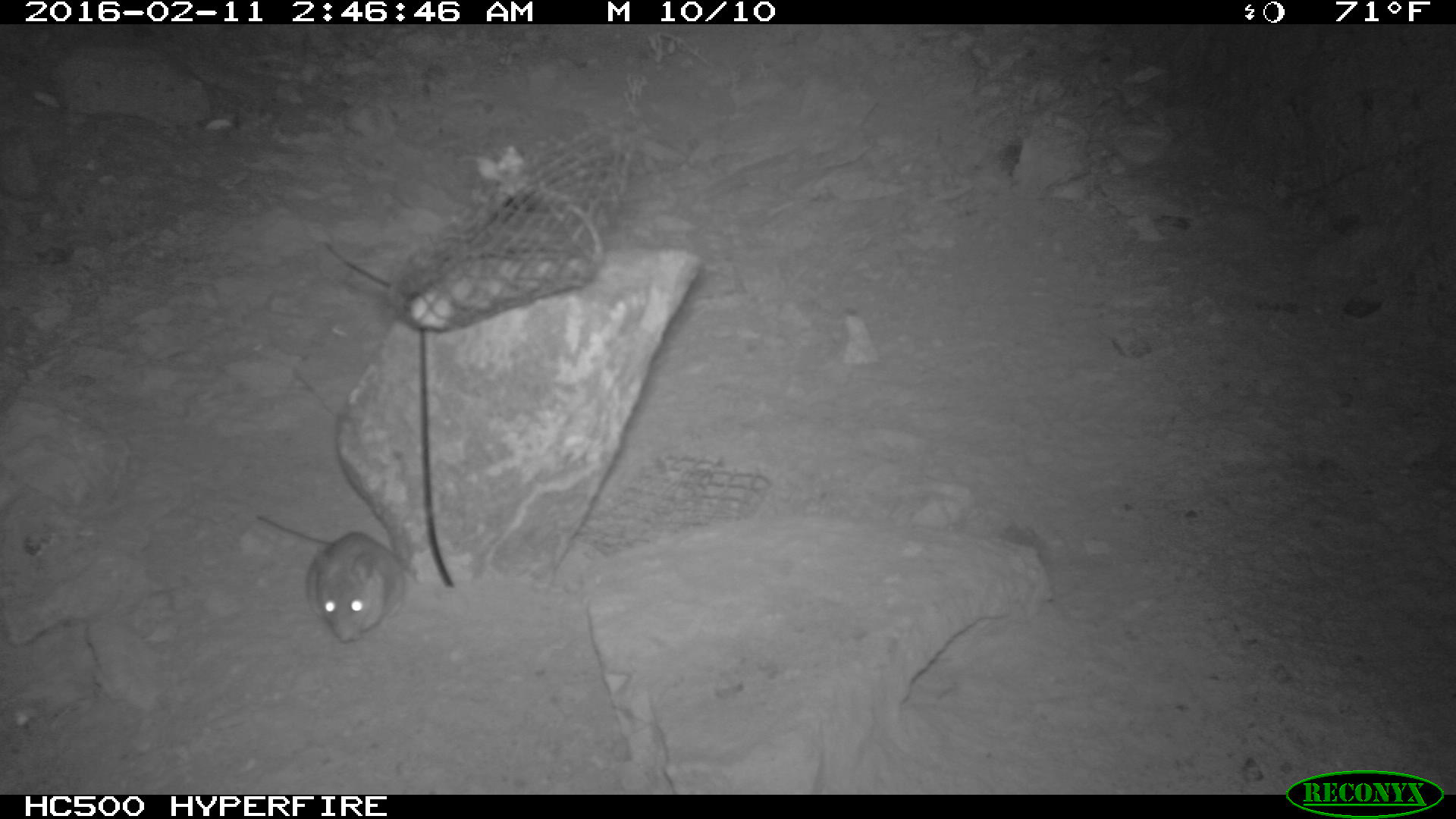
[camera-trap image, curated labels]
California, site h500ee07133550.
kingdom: Animalia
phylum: Chordata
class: Mammalia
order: Rodentia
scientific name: Rodentia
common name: rodent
Rodent (Rodentia).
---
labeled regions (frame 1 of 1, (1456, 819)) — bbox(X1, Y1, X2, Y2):
rodent: bbox(249, 508, 407, 645)